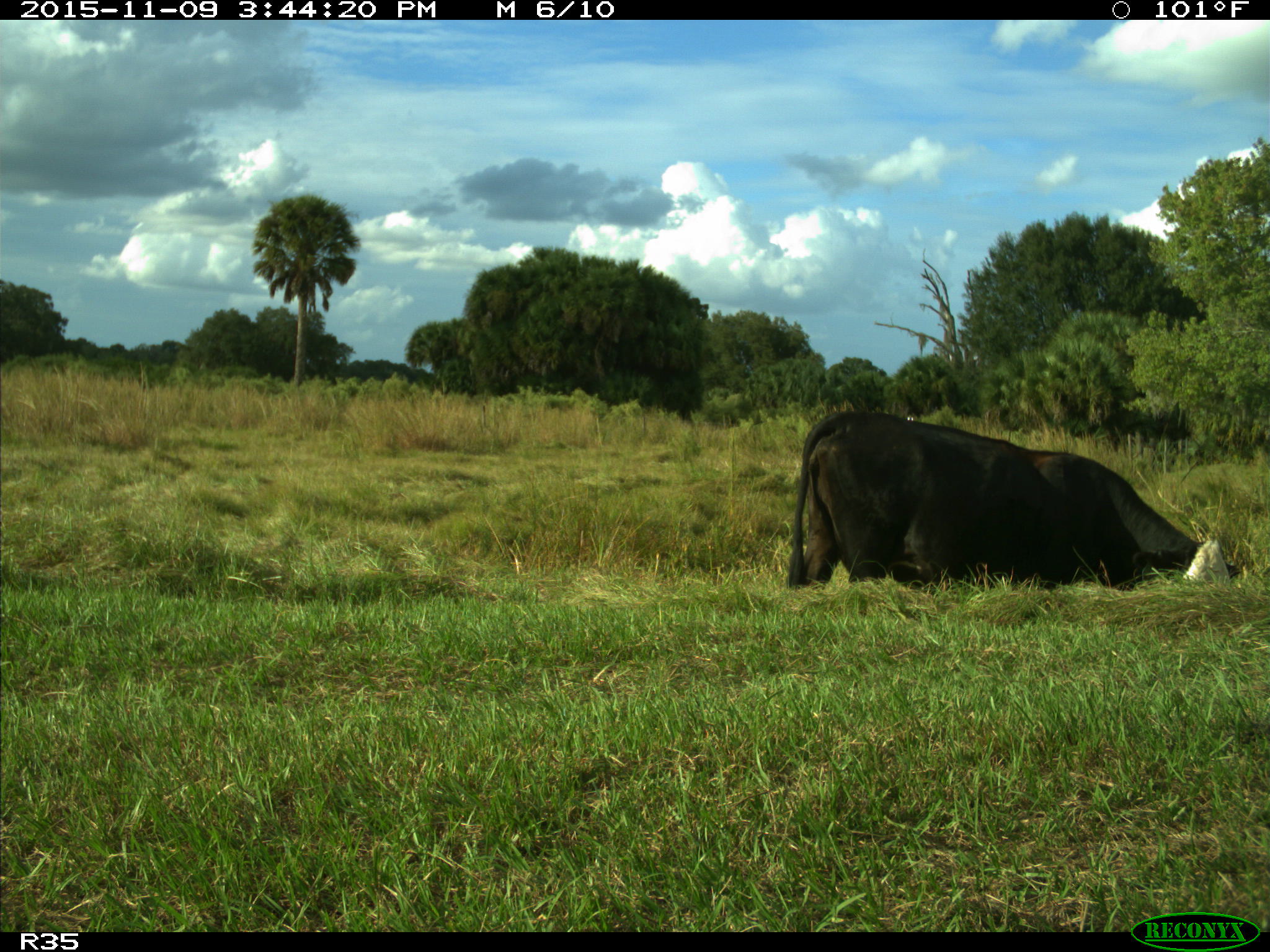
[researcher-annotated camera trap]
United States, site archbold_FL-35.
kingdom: Animalia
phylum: Chordata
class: Mammalia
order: Artiodactyla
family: Bovidae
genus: Bos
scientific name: Bos taurus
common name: domestic cow